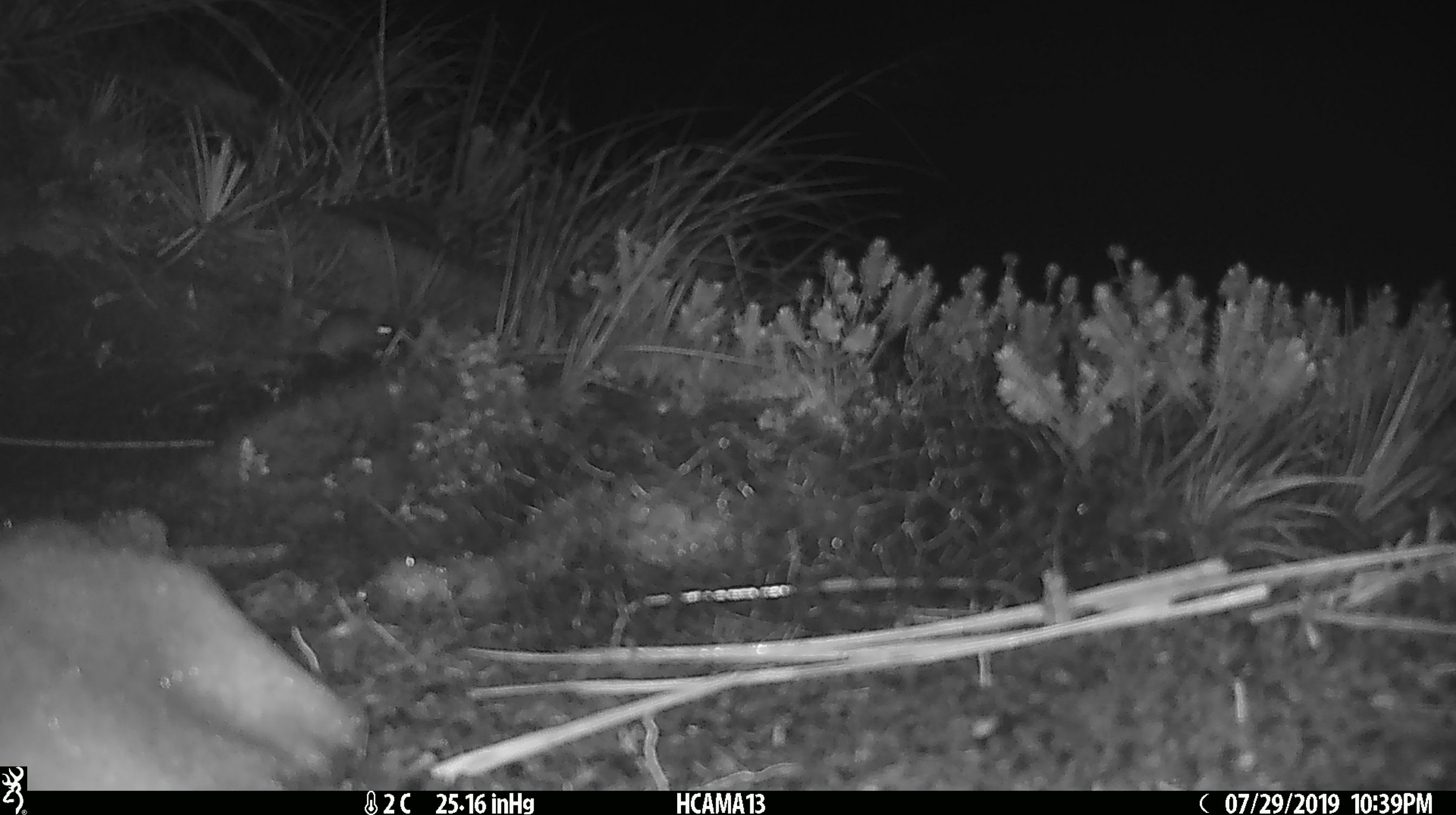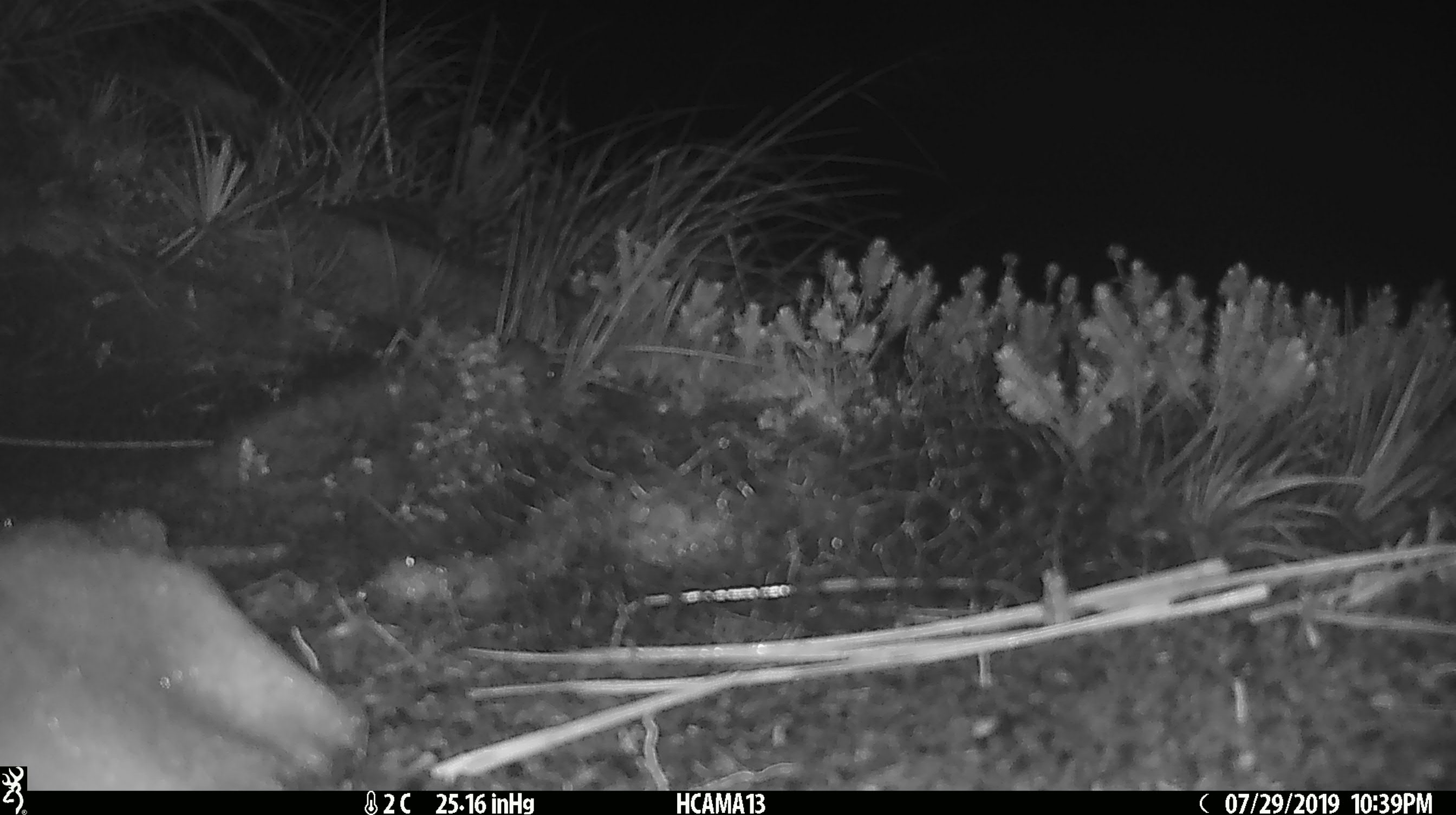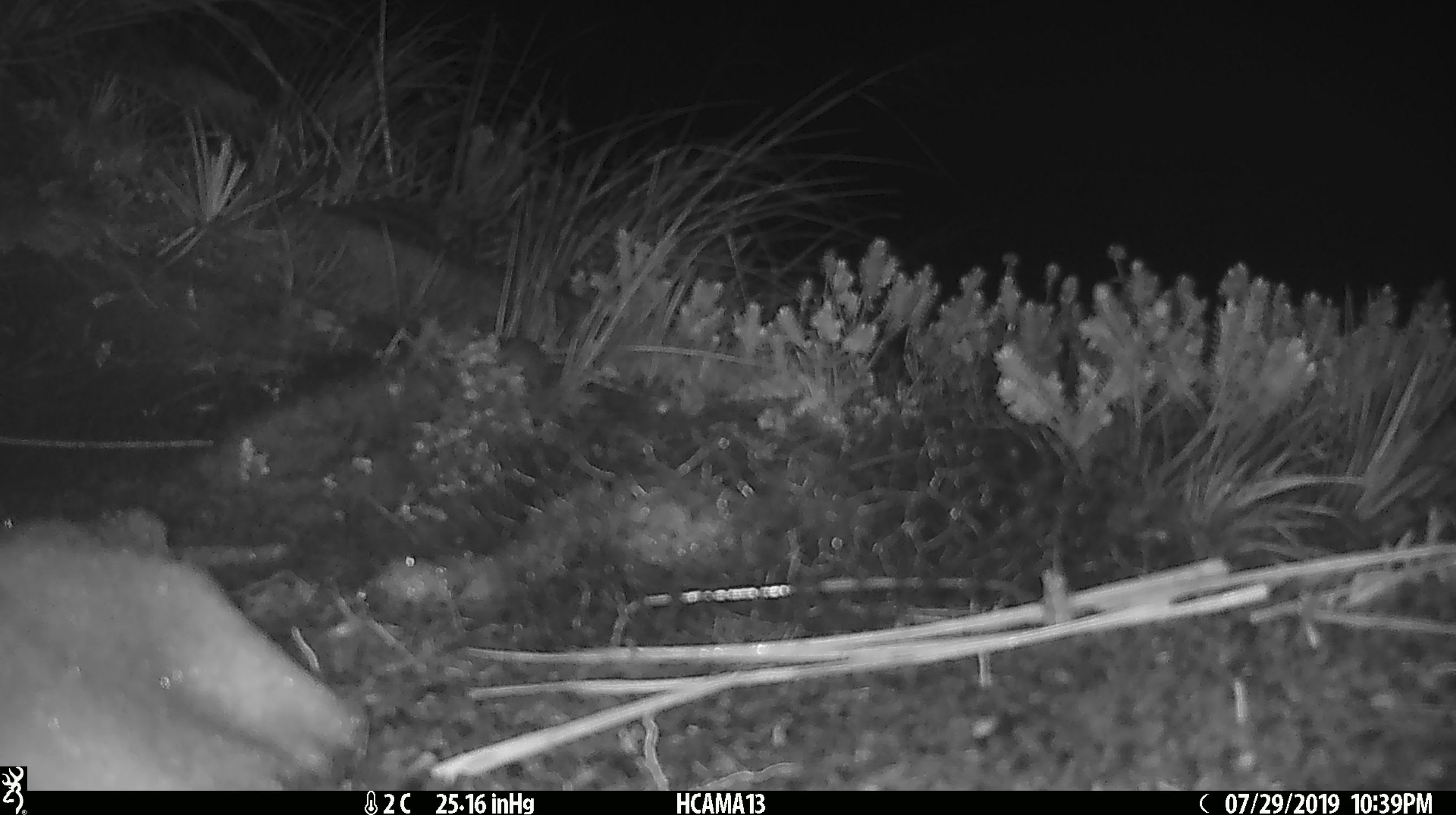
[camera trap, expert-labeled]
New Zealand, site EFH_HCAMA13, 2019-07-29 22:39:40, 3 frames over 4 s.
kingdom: Animalia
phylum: Chordata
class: Mammalia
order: Rodentia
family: Muridae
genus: Mus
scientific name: Mus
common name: mouse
Mouse (Mus).